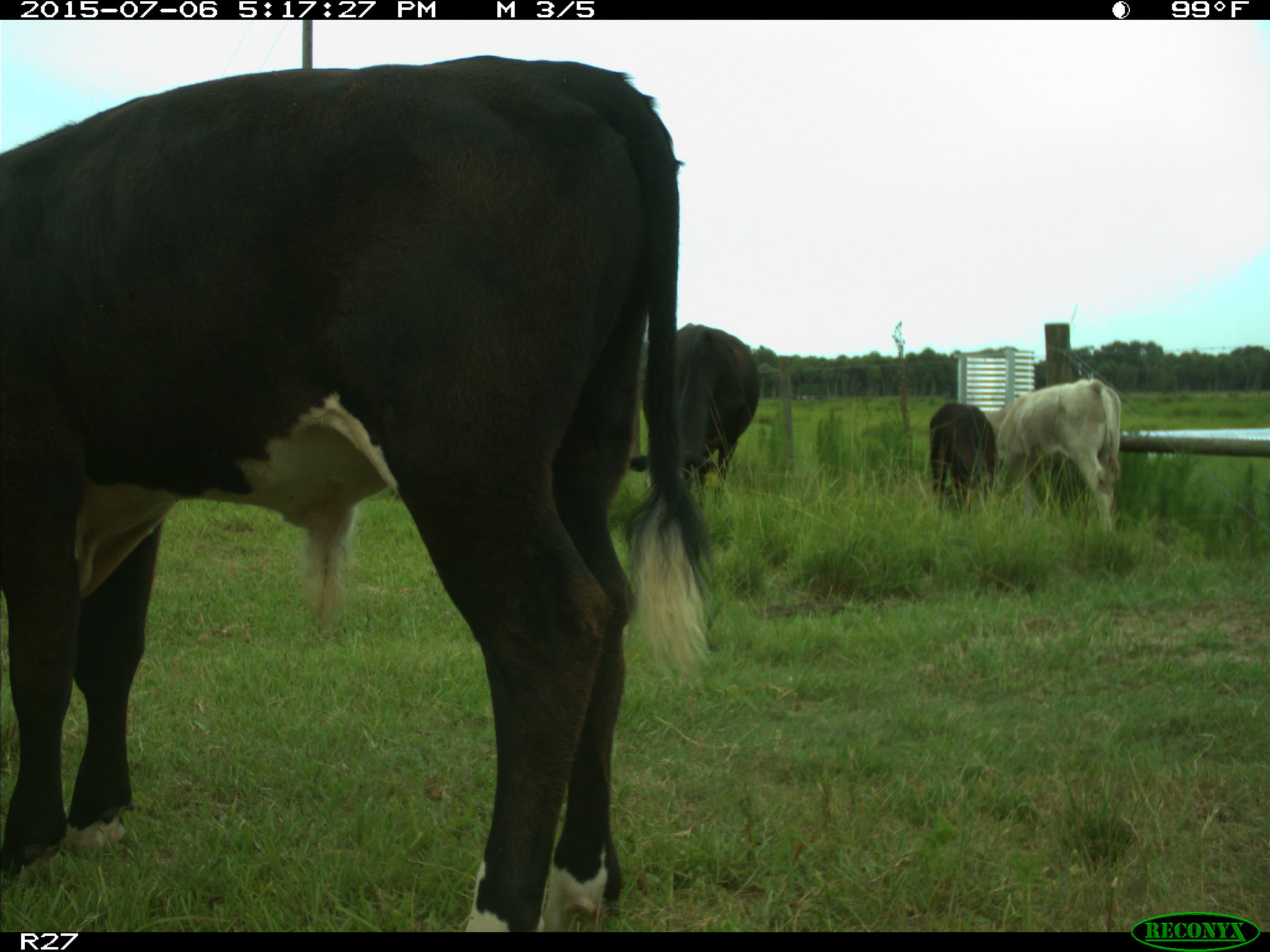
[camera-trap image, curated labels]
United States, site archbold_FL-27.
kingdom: Animalia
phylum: Chordata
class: Mammalia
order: Artiodactyla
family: Bovidae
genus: Bos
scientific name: Bos taurus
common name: domestic cow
Bos taurus (domestic cow).